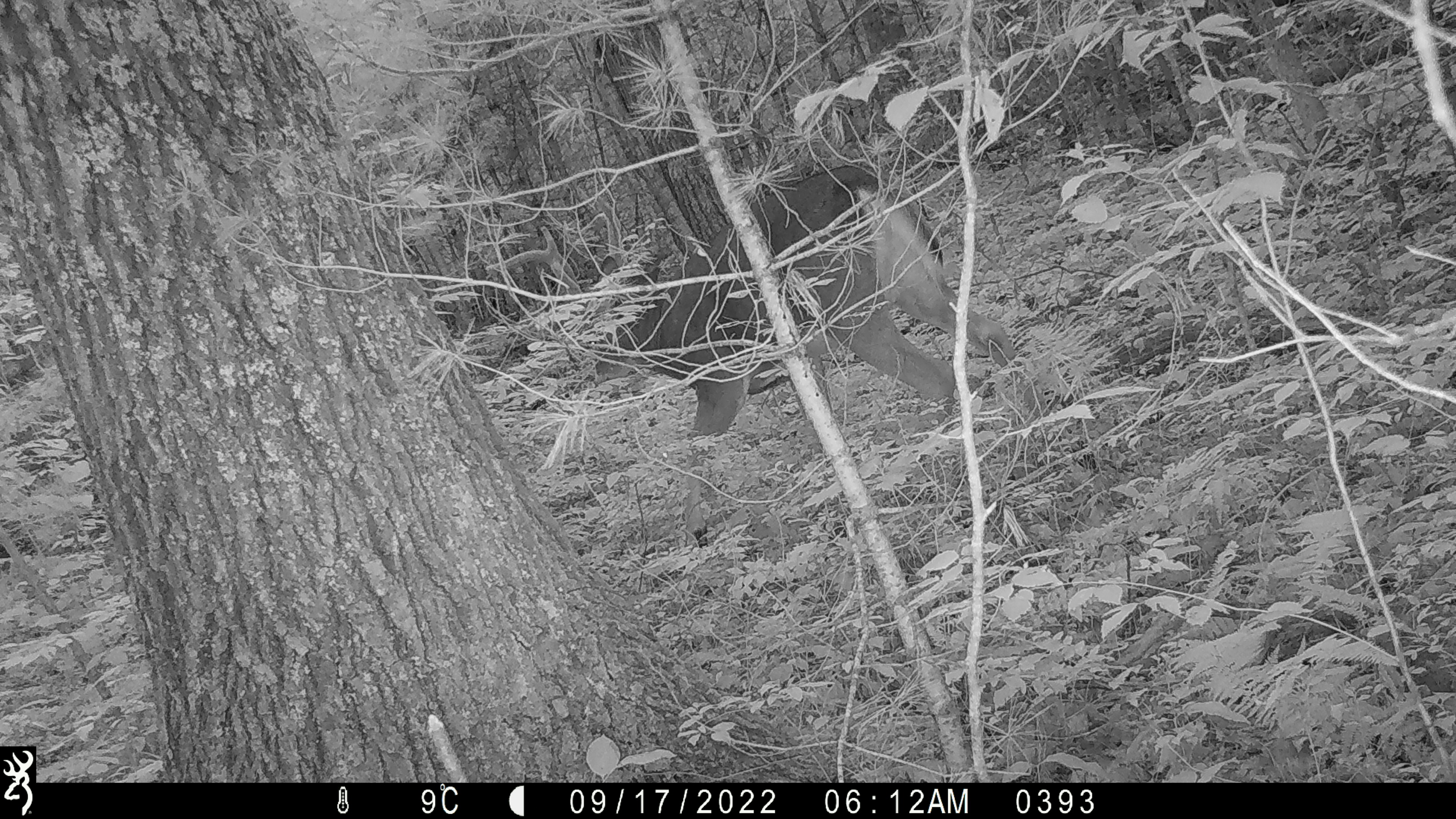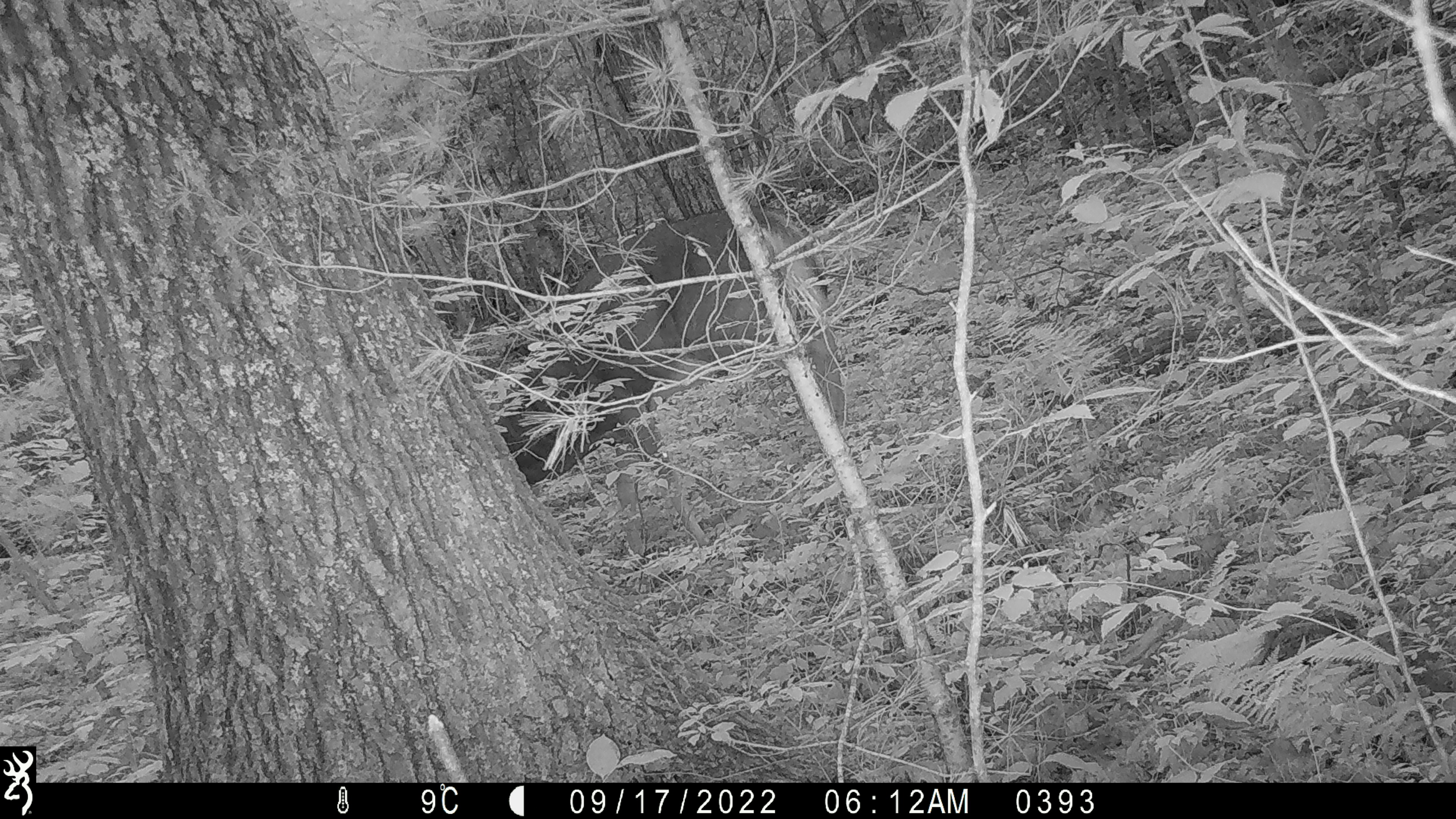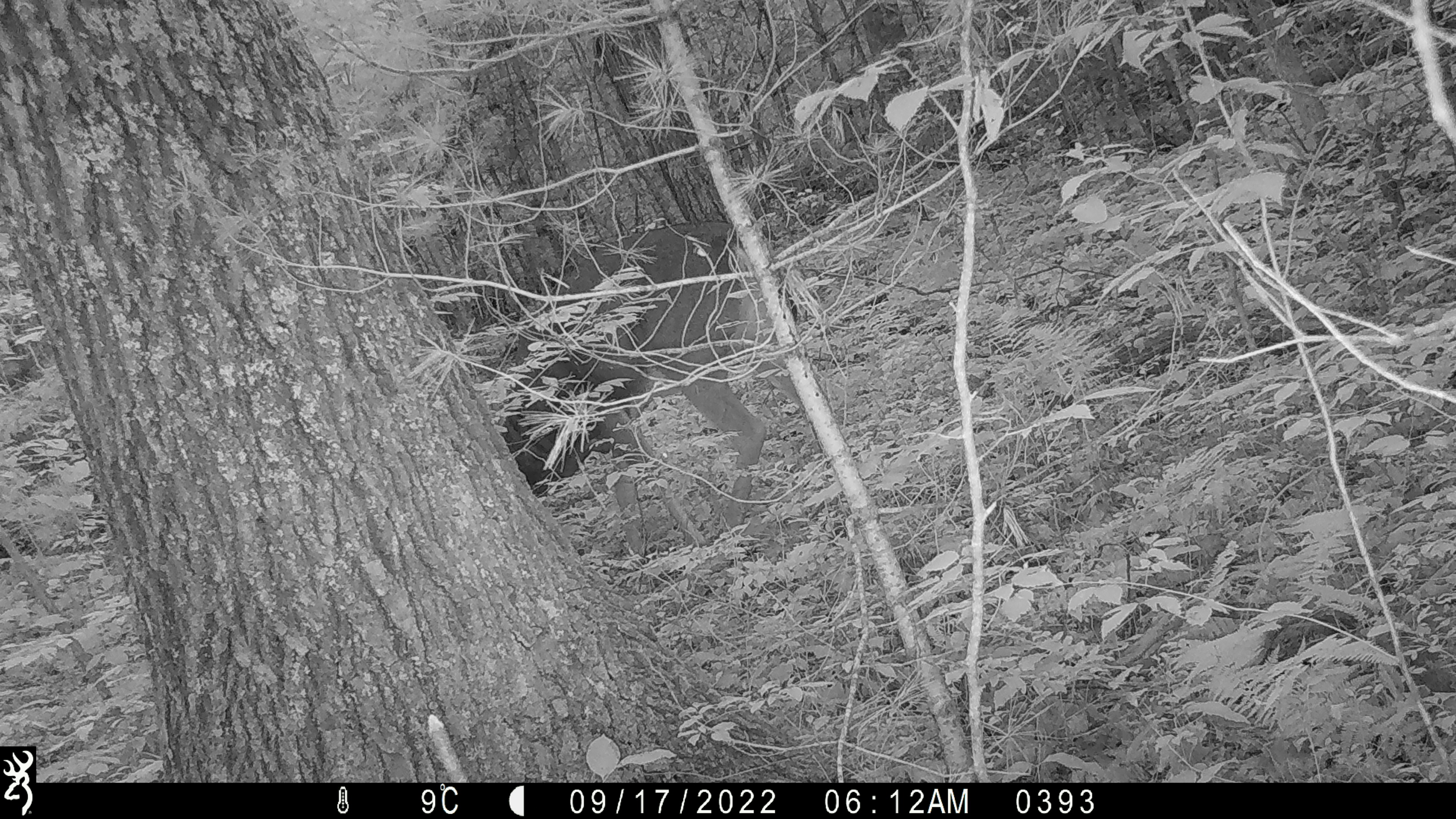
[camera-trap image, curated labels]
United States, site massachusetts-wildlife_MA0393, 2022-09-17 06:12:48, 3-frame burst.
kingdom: Animalia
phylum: Chordata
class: Mammalia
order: Artiodactyla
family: Cervidae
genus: Odocoileus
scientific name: Odocoileus virginianus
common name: white-tailed deer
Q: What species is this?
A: White-tailed deer (Odocoileus virginianus).